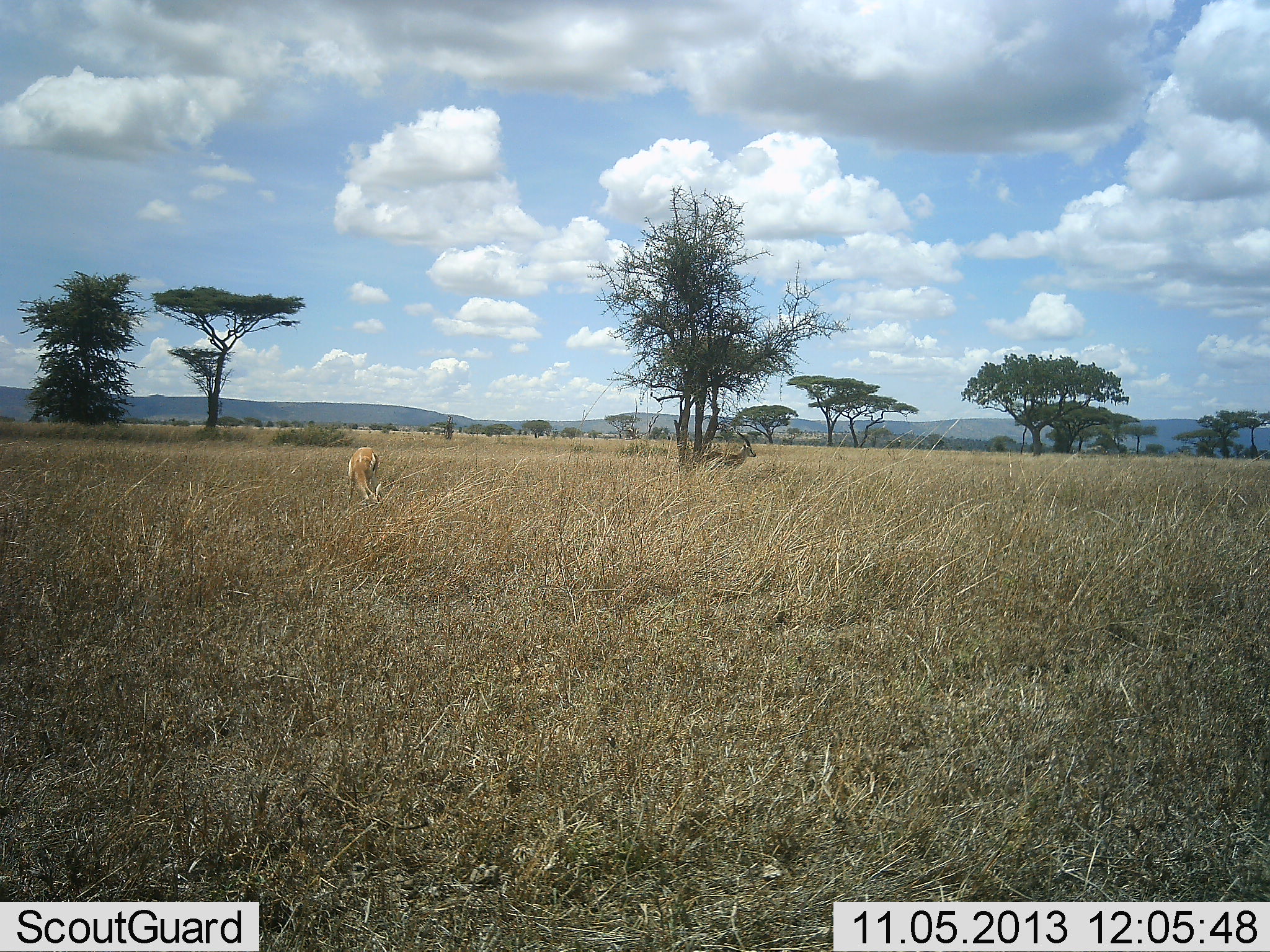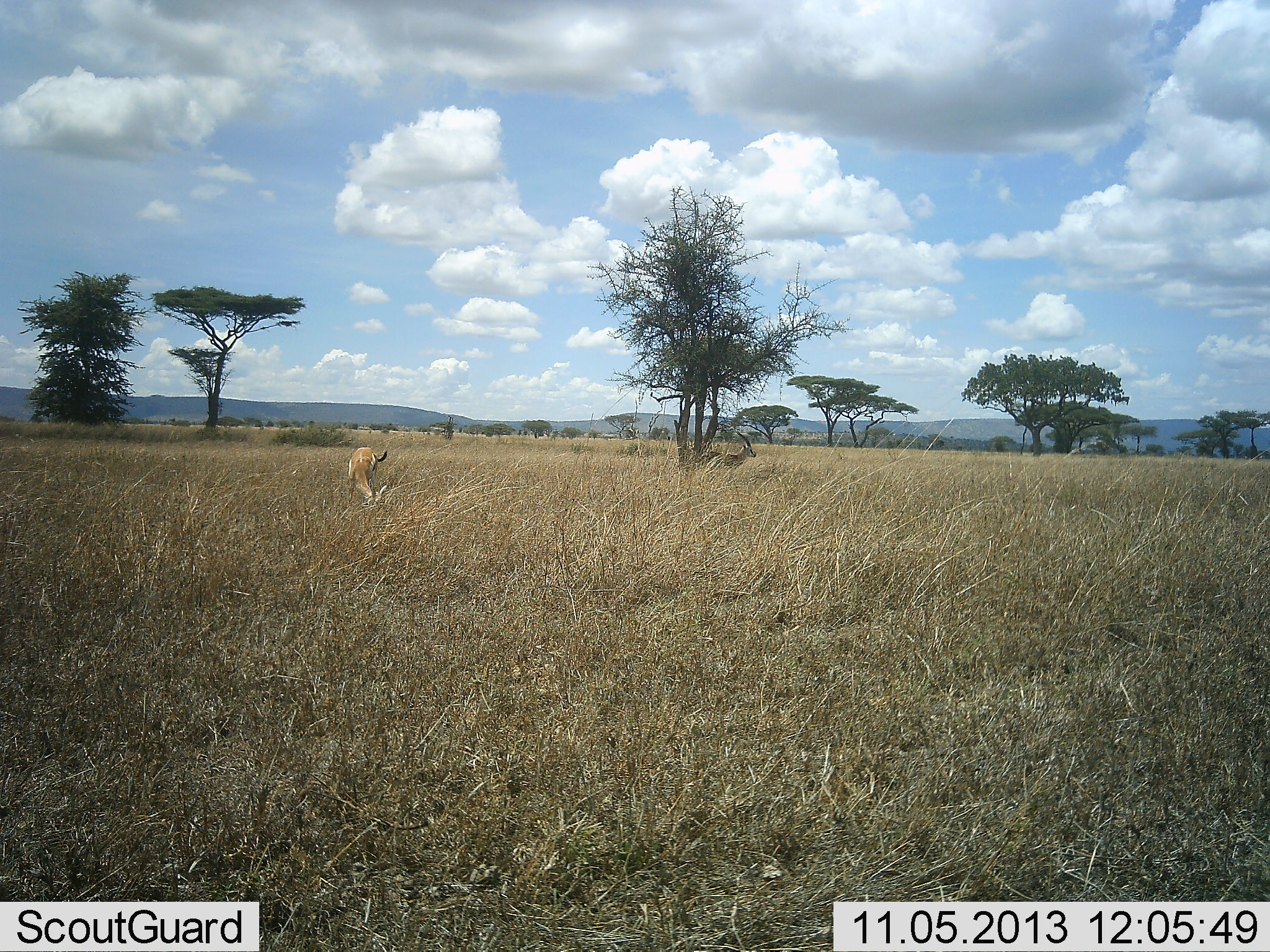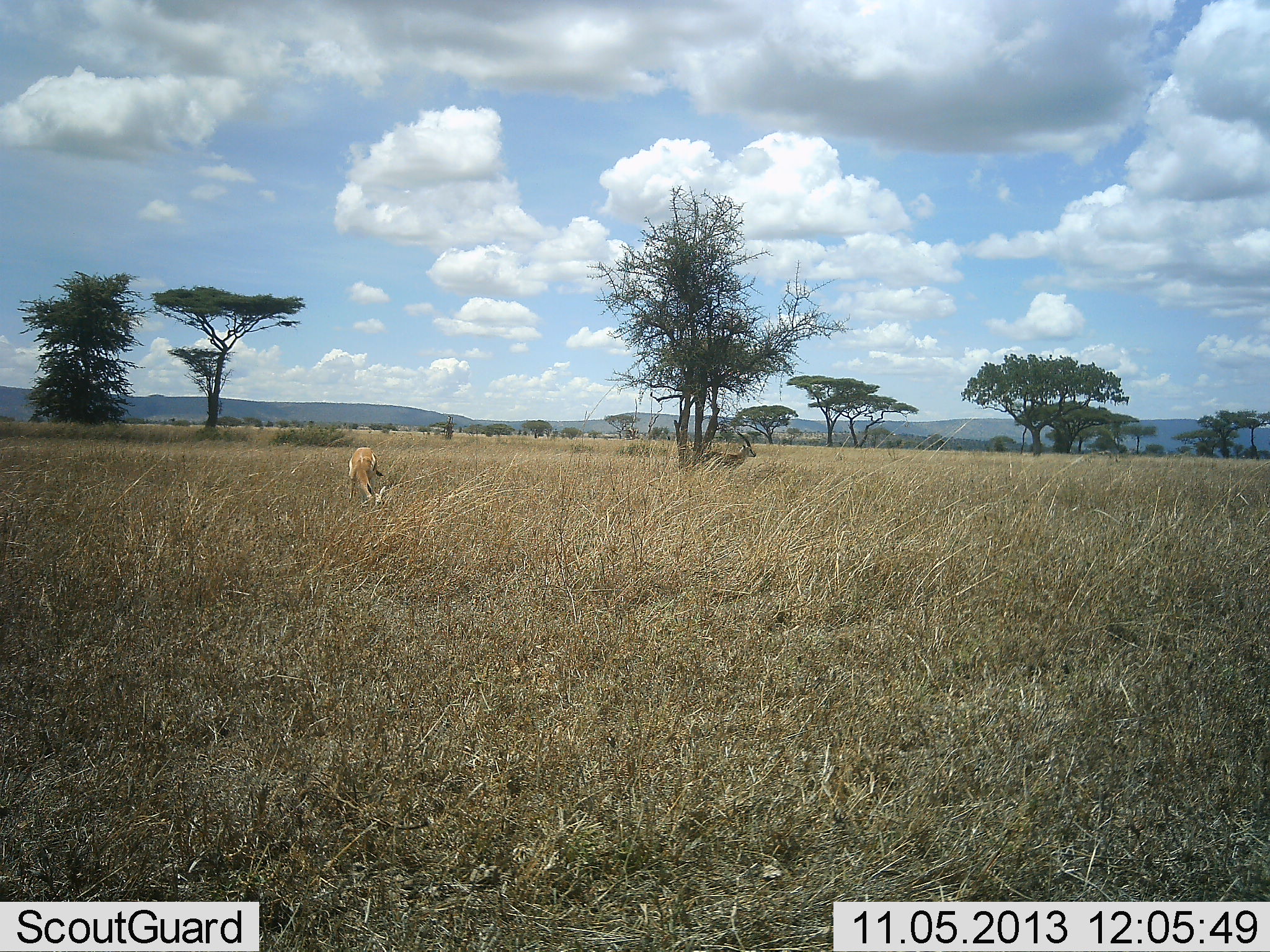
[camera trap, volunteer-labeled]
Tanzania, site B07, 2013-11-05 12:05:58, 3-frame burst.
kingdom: Animalia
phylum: Chordata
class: Mammalia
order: Artiodactyla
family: Bovidae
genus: Eudorcas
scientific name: Eudorcas thomsonii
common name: thomson's gazelle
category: gazellethomsons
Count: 2.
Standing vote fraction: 70%.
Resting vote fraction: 0%.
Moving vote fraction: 0%.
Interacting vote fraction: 0%.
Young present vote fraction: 0%.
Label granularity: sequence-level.